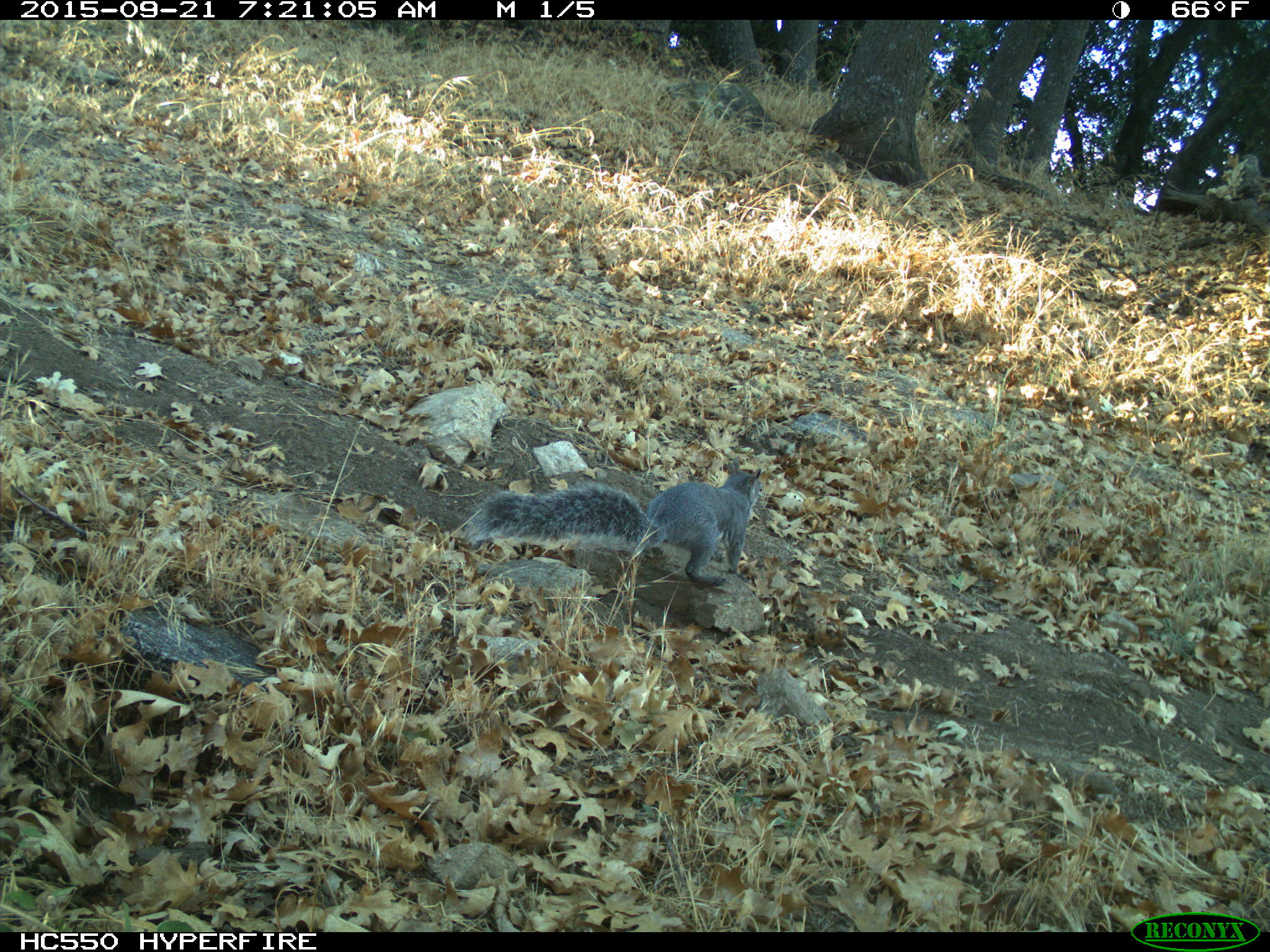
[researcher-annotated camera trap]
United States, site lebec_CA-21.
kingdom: Animalia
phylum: Chordata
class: Mammalia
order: Rodentia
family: Sciuridae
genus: Sciurus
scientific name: Sciurus carolinensis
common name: eastern gray squirrel